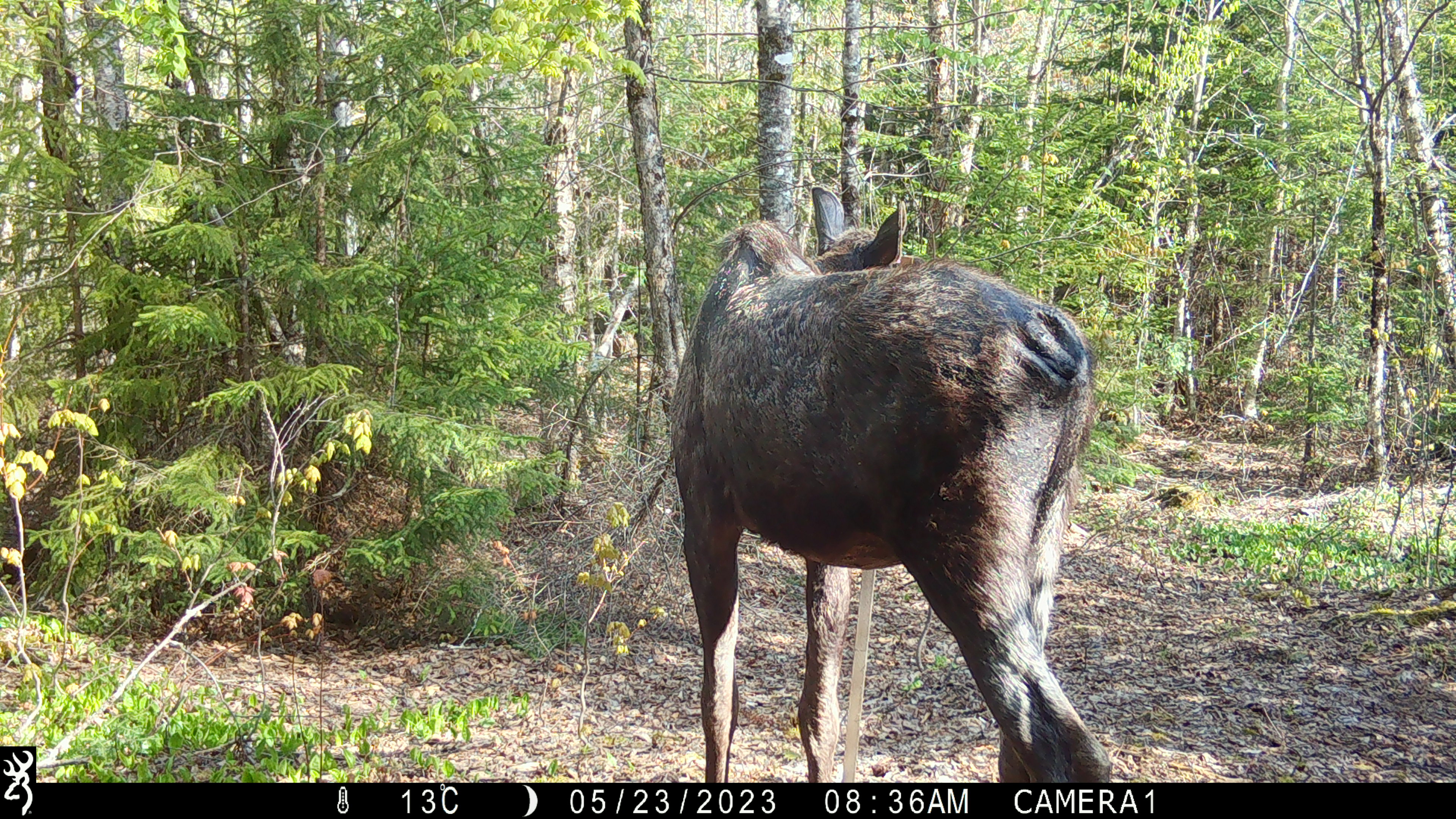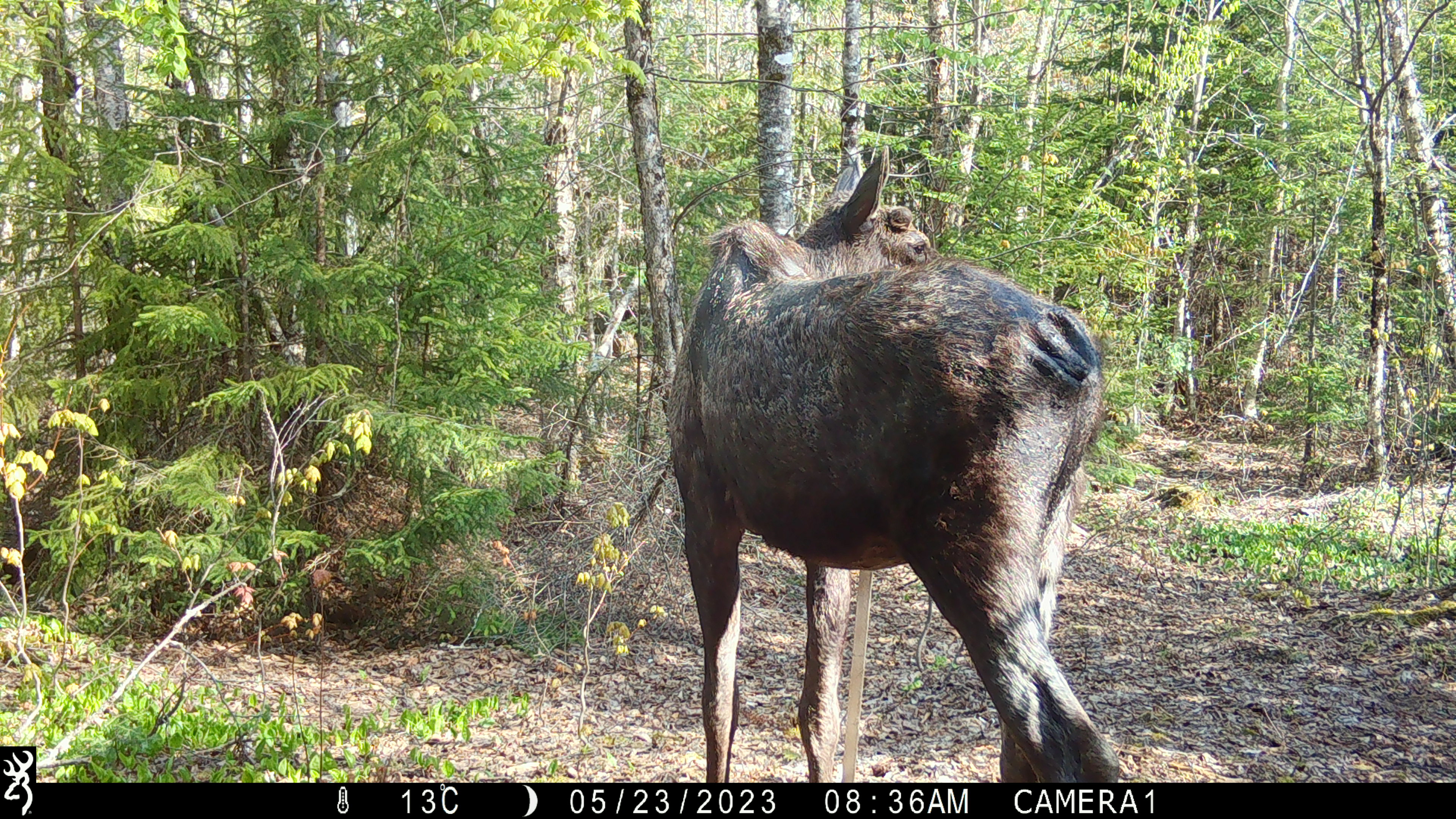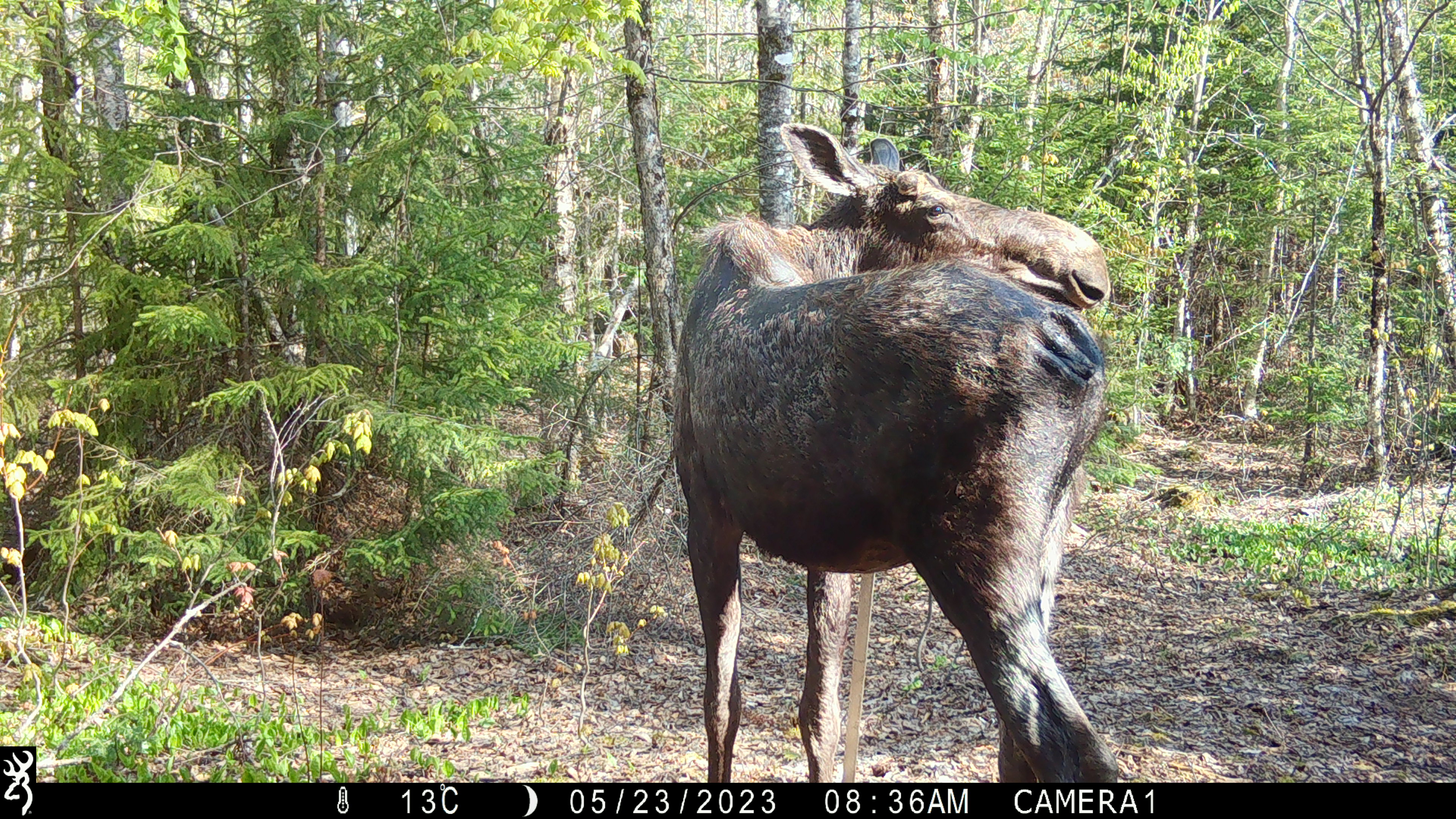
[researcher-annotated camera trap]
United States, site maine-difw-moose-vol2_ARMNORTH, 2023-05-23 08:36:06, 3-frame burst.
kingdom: Animalia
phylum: Chordata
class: Mammalia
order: Artiodactyla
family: Cervidae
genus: Alces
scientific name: Alces alces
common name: moose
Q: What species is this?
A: Moose (Alces alces).